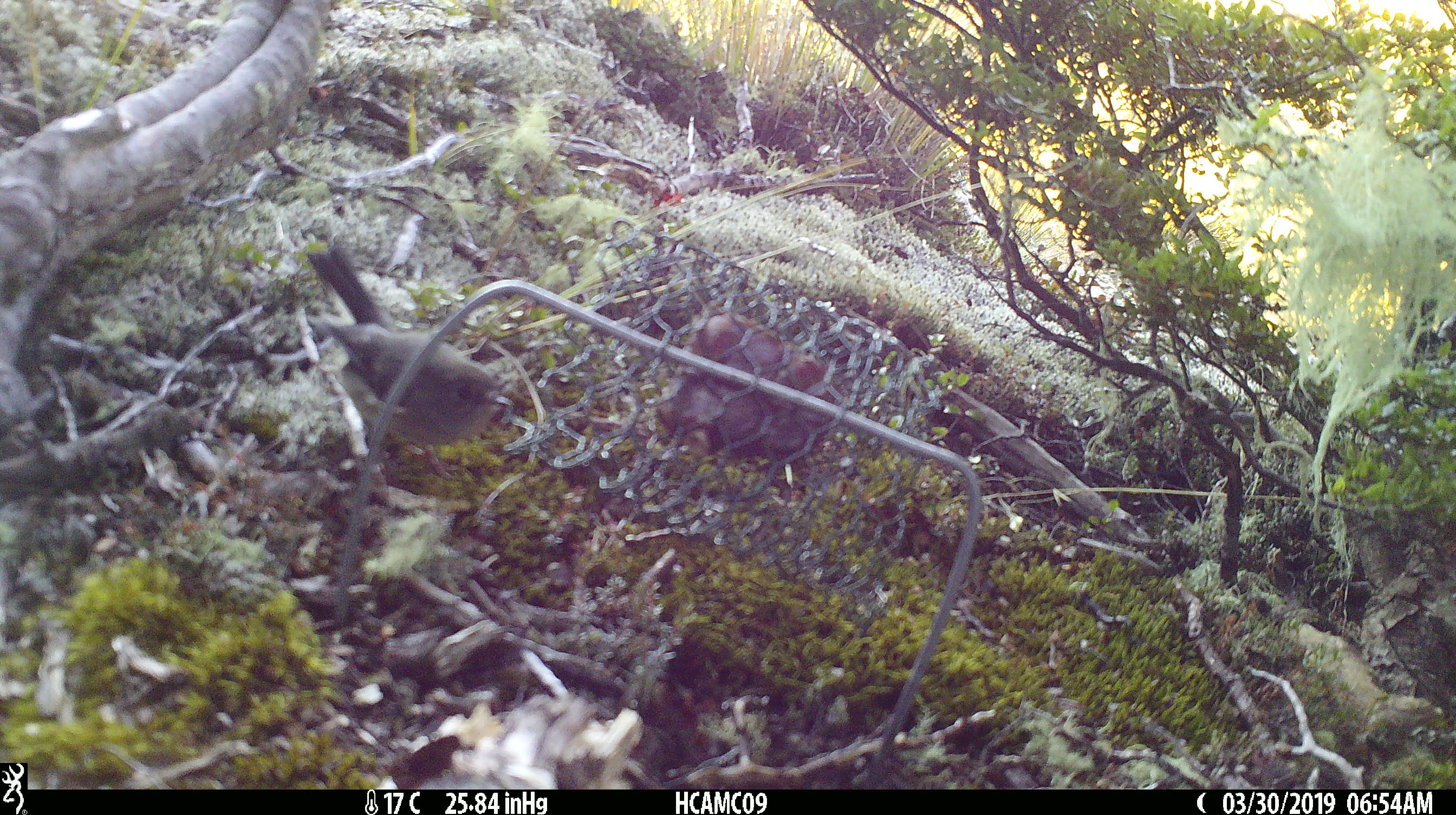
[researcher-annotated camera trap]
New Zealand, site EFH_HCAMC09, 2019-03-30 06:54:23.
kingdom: Animalia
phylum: Chordata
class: Aves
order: Passeriformes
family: Petroicidae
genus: Petroica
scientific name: Petroica australis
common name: new zealand robin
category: robin